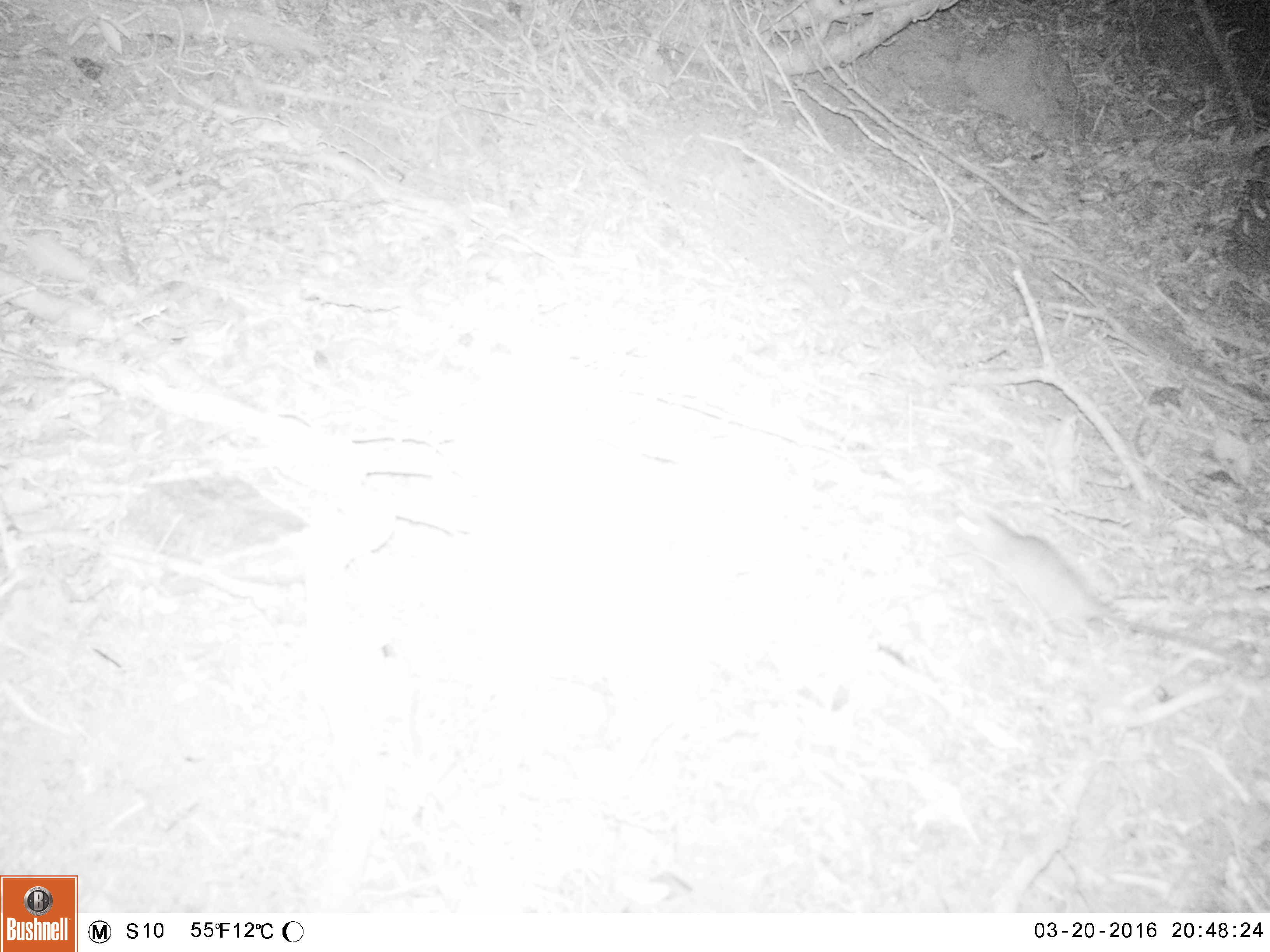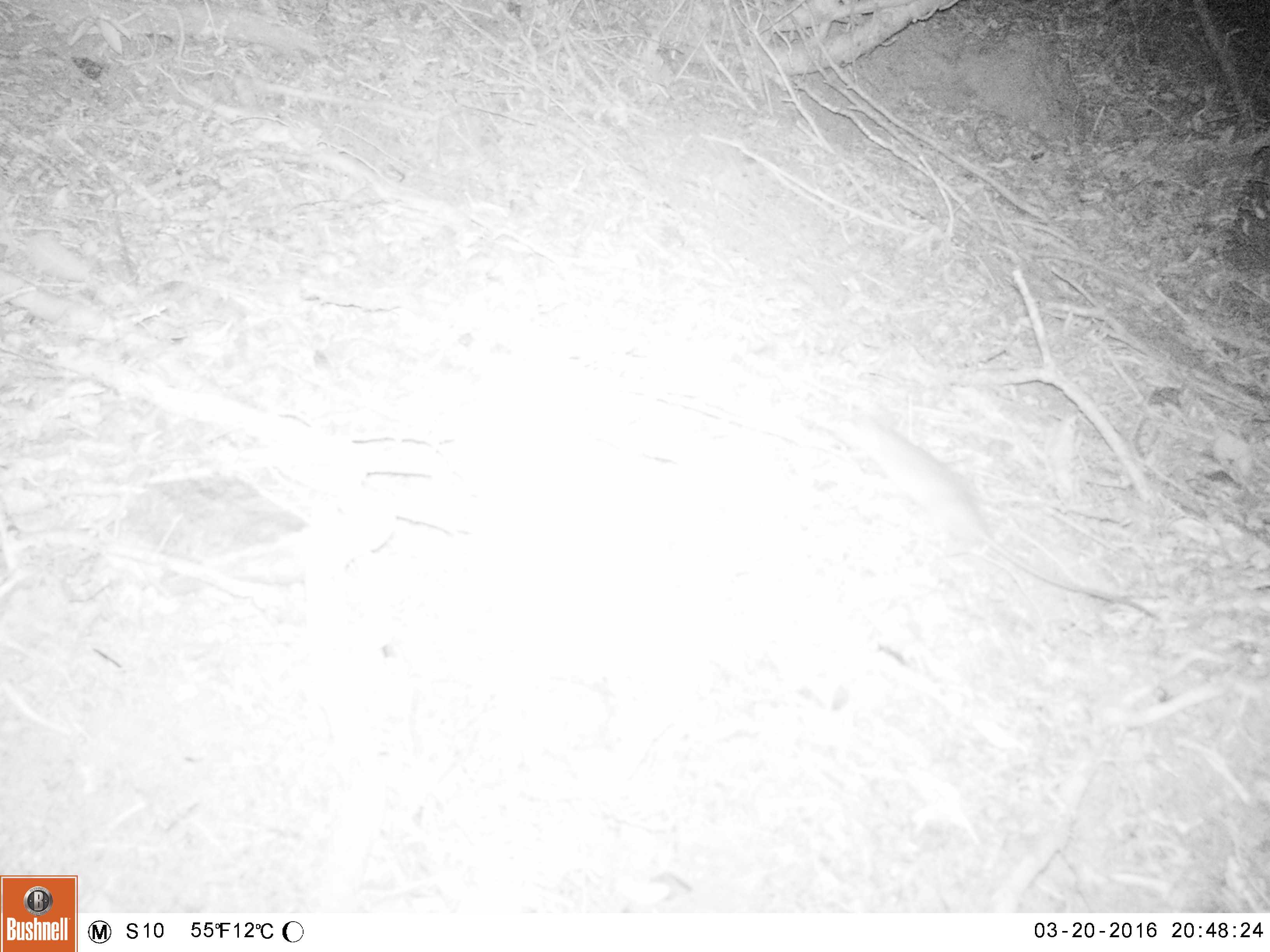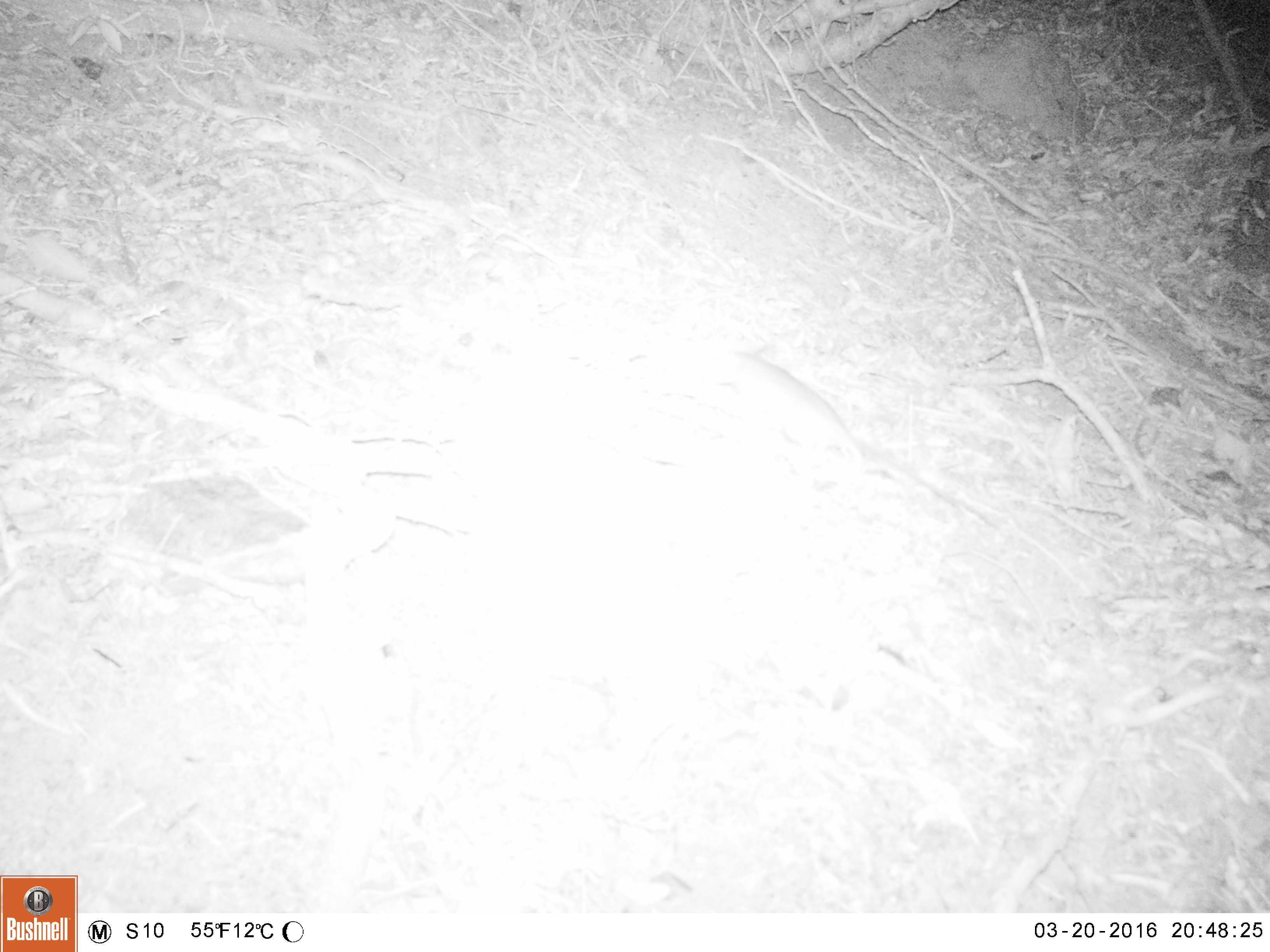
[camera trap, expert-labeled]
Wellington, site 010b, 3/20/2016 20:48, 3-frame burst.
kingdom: Animalia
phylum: Chordata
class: Mammalia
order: Rodentia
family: Muridae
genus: Rattus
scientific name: Rattus rattus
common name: ship rat